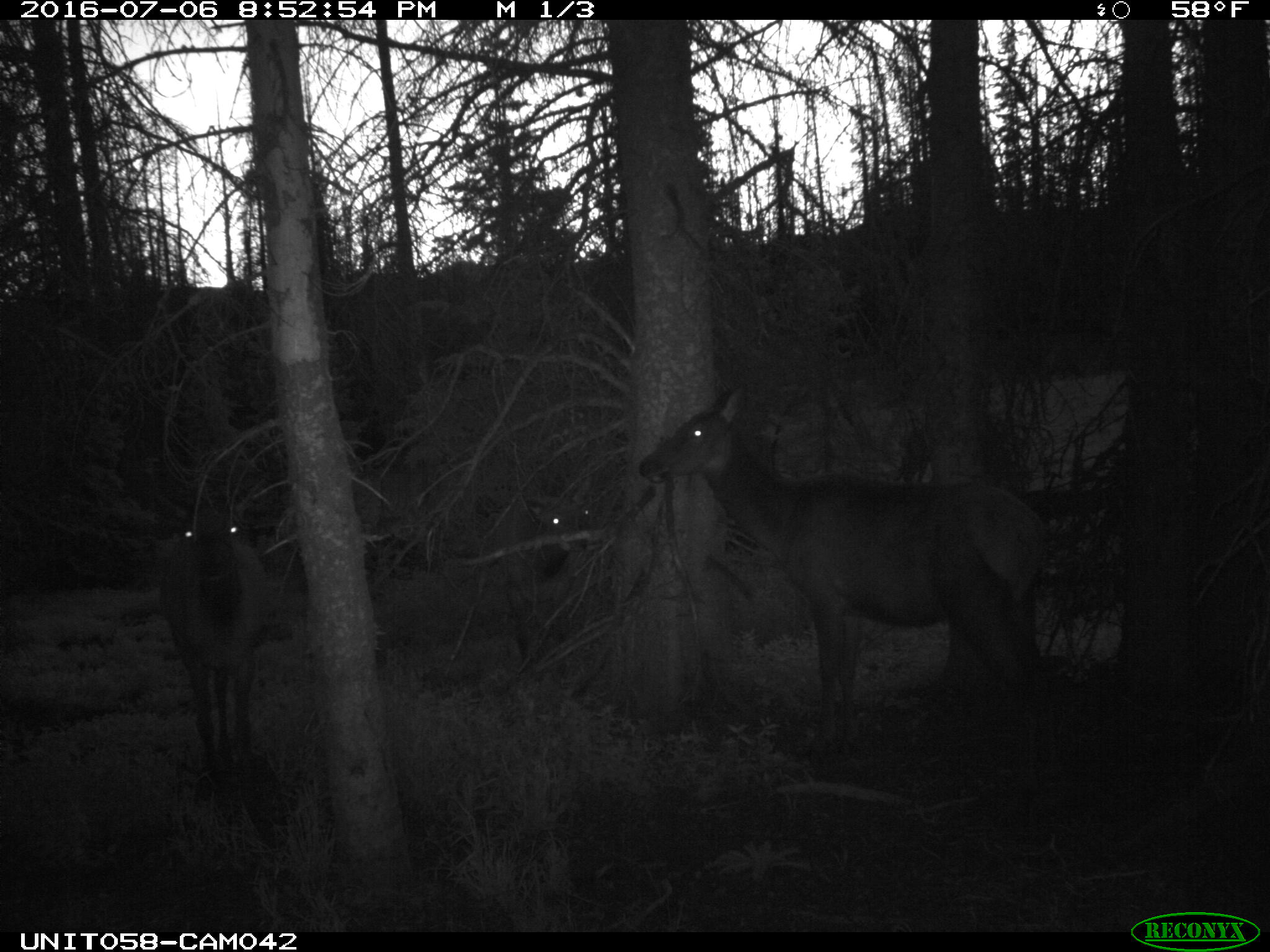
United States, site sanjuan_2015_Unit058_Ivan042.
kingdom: Animalia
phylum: Chordata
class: Mammalia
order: Artiodactyla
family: Cervidae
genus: Cervus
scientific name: Cervus elaphus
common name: red deer